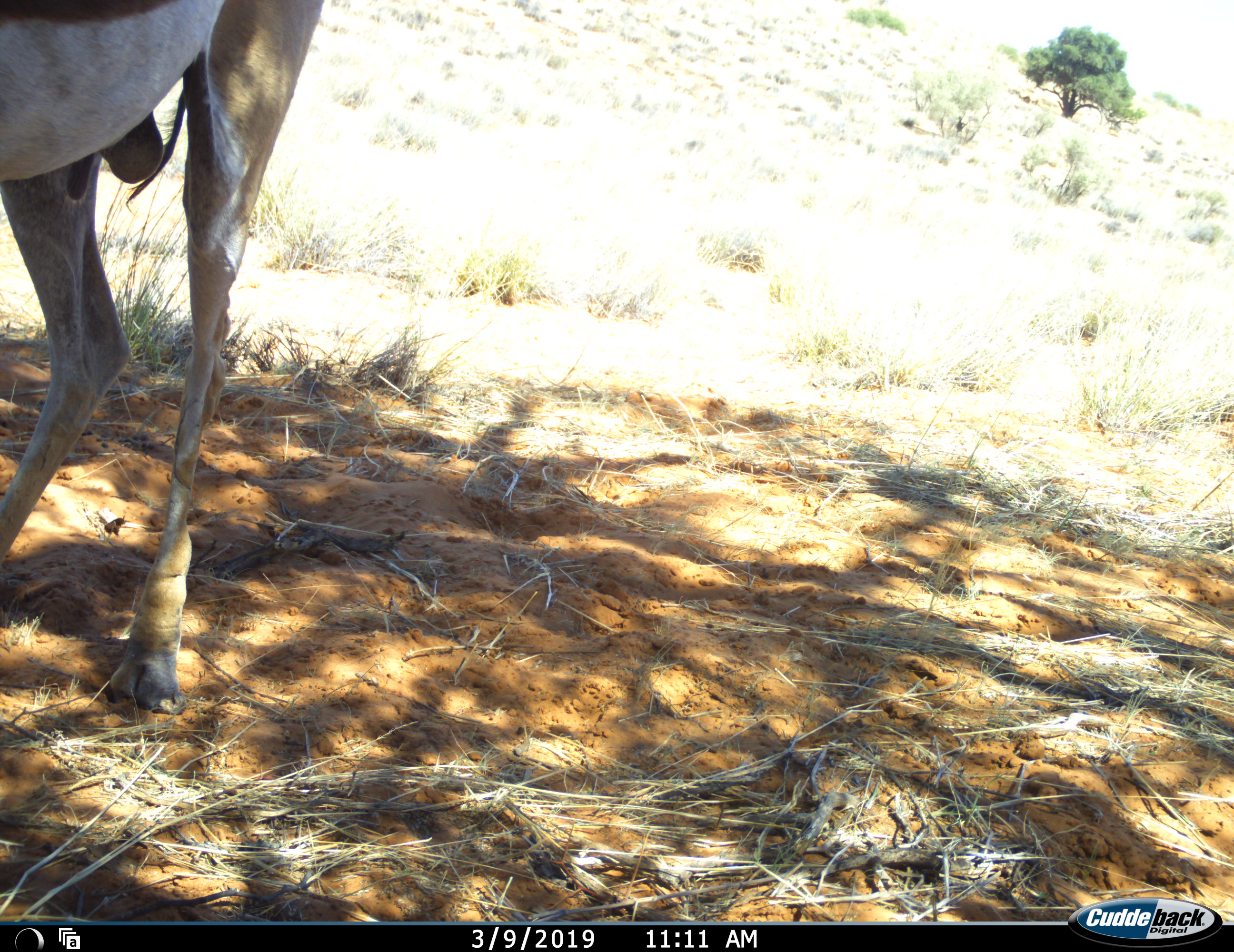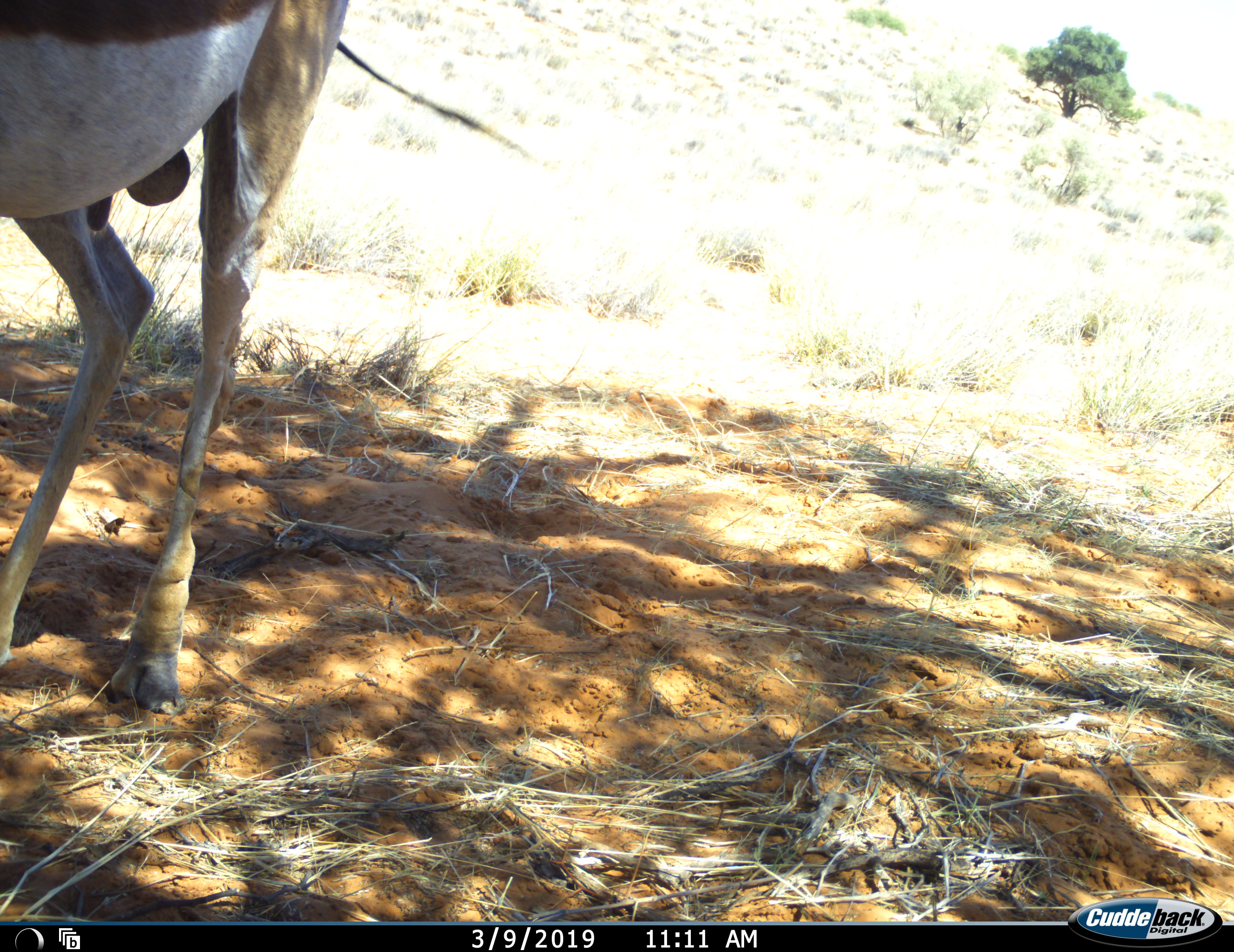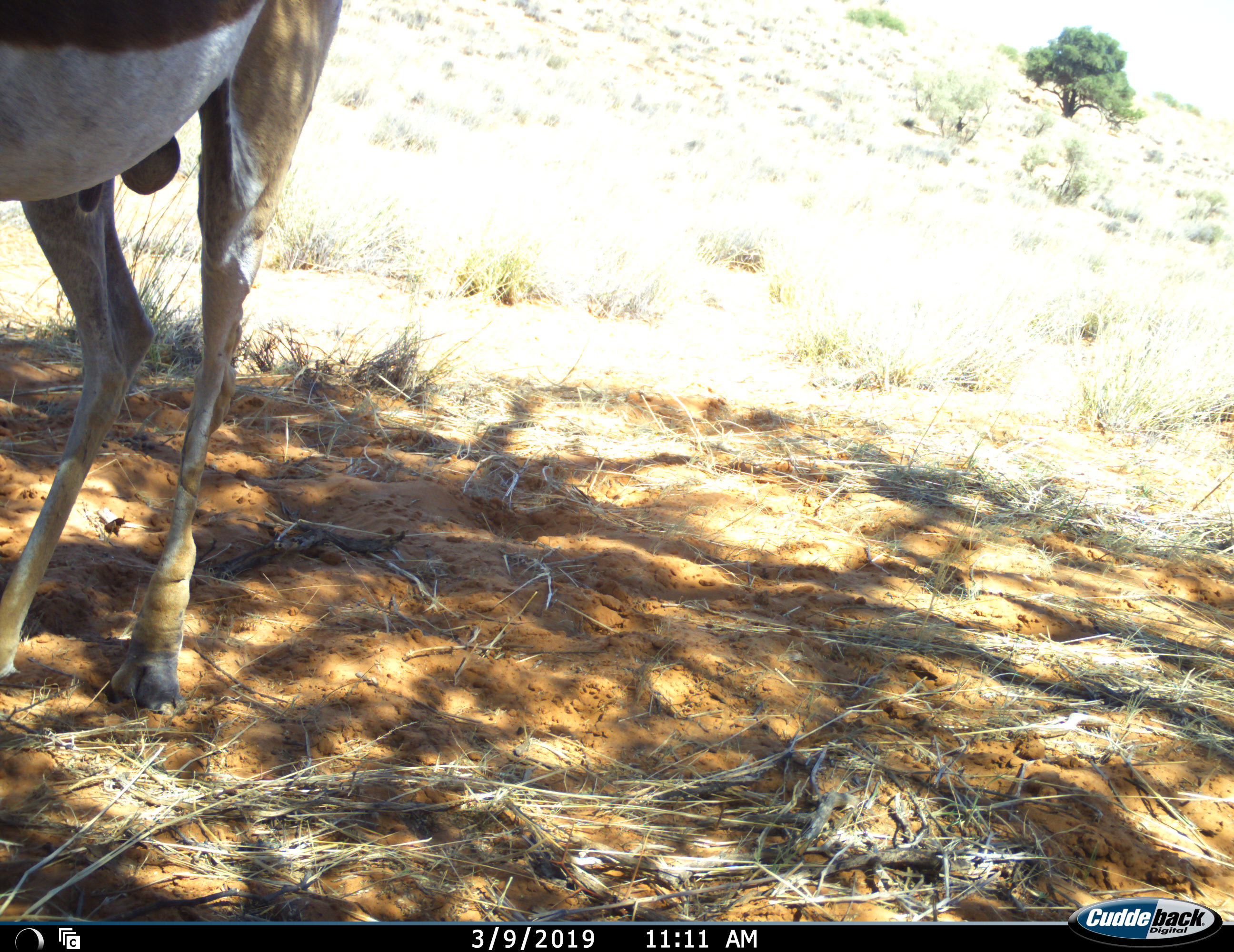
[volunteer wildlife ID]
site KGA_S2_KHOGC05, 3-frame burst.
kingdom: Animalia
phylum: Chordata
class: Mammalia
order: Artiodactyla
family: Bovidae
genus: Antidorcas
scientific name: Antidorcas marsupialis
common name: springbok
Springbok (Antidorcas marsupialis), count 1. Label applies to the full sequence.